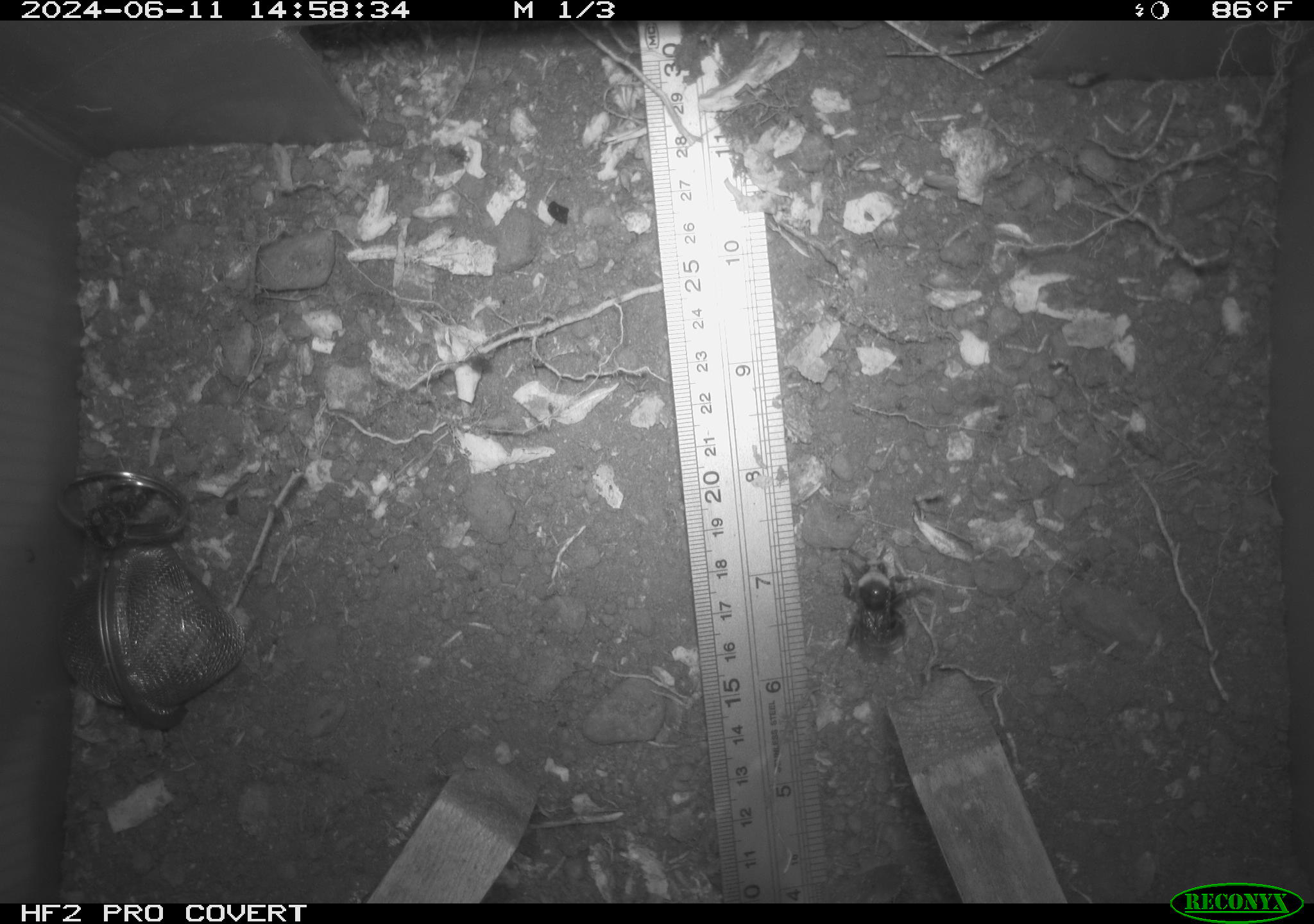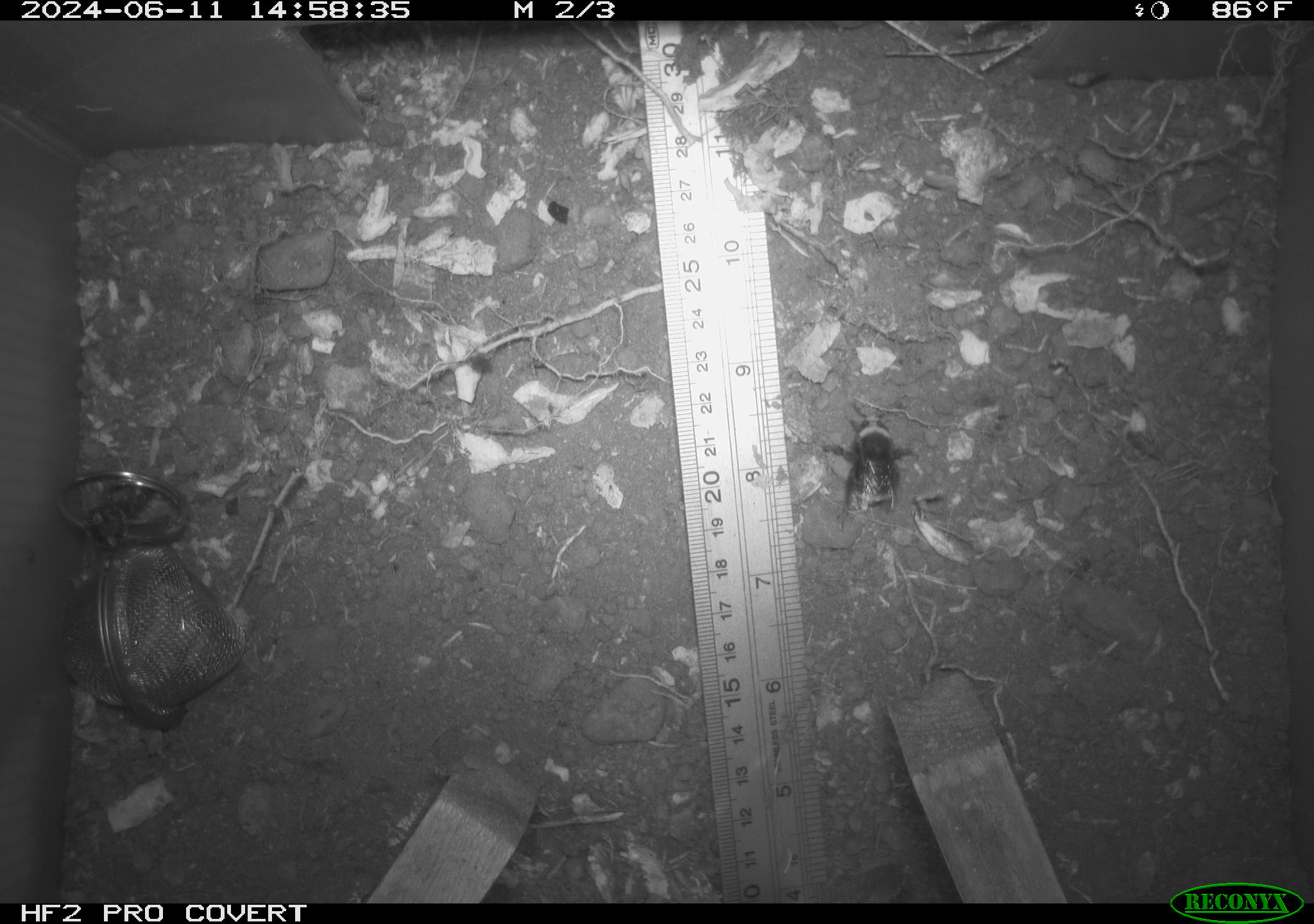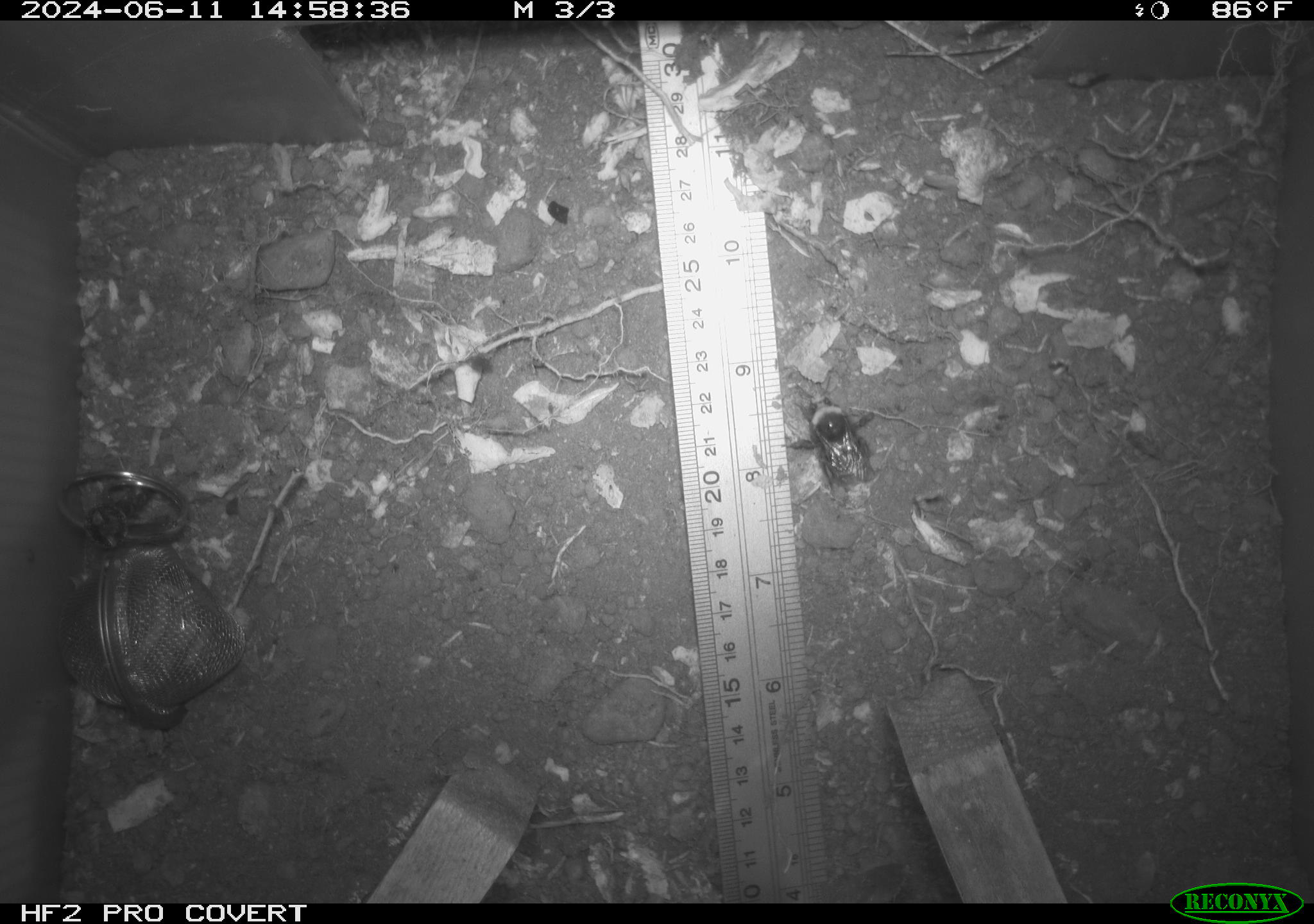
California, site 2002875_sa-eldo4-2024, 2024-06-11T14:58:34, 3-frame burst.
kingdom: Animalia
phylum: Arthropoda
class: Insecta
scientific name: Insecta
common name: insect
Insect (Insecta).